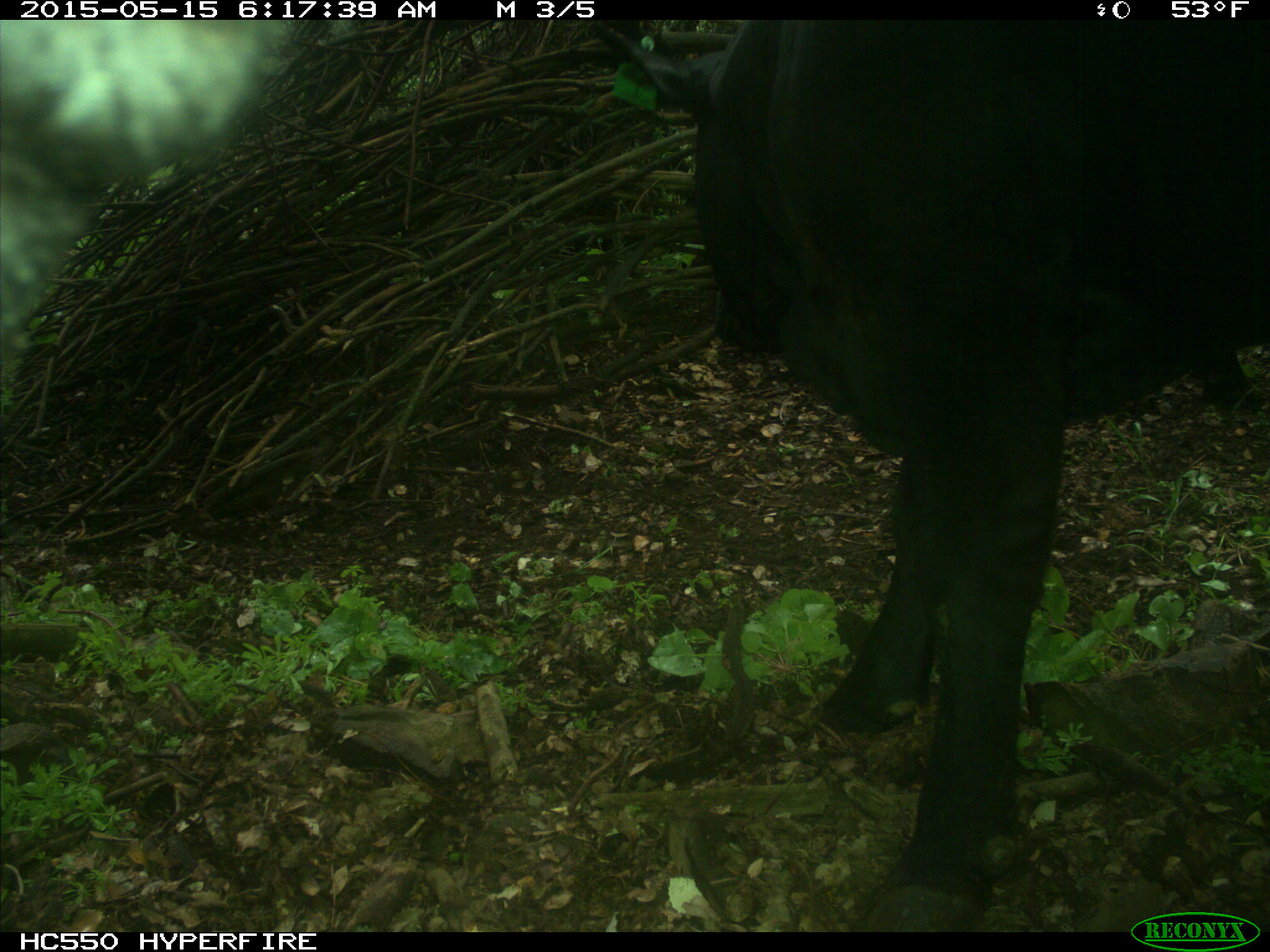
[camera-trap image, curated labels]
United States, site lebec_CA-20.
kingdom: Animalia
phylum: Chordata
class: Mammalia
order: Artiodactyla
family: Bovidae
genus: Bos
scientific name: Bos taurus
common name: domestic cow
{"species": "Bos taurus (domestic cow)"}